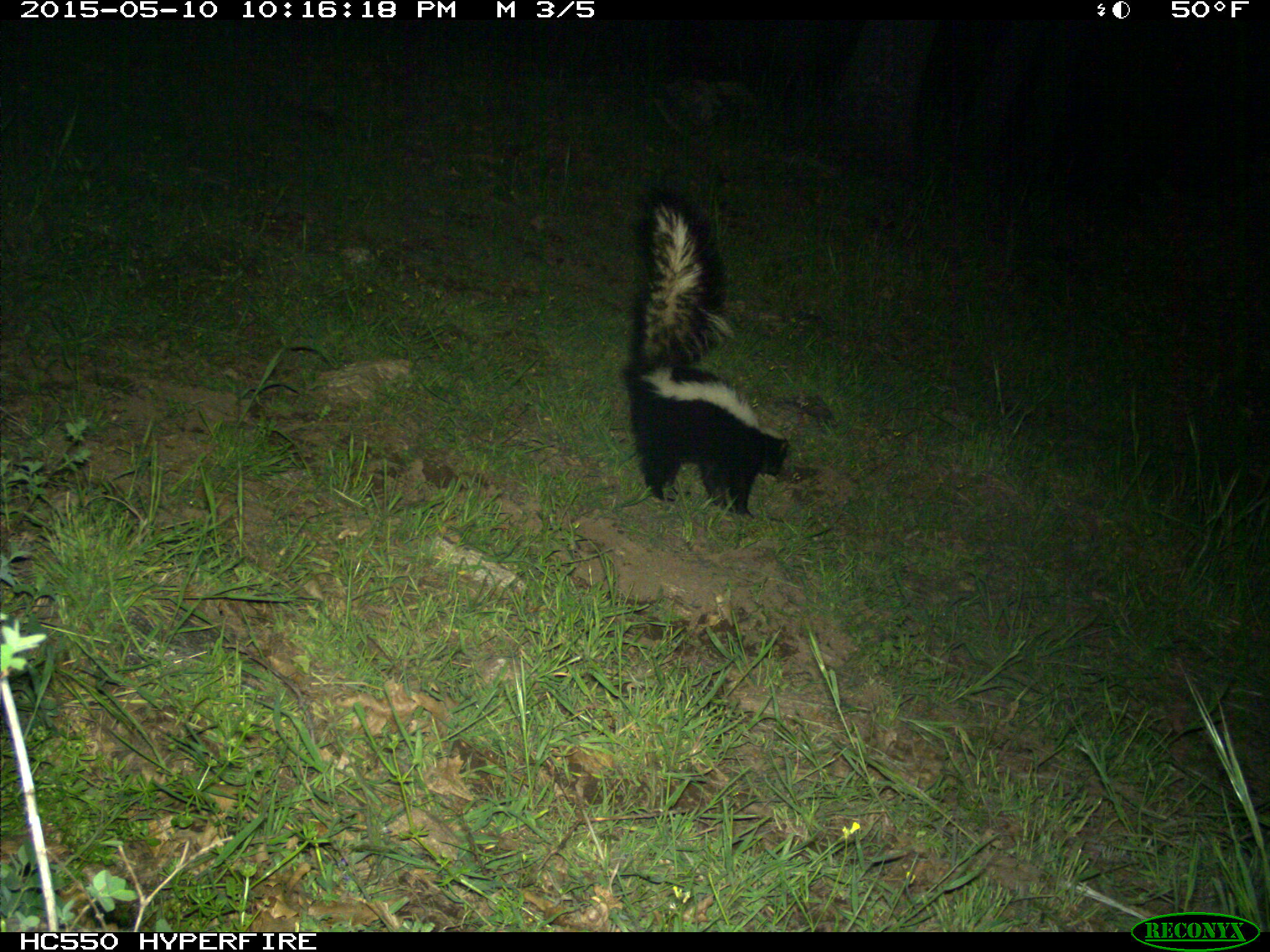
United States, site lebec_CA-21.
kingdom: Animalia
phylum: Chordata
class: Mammalia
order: Carnivora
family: Mephitidae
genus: Mephitis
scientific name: Mephitis mephitis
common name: striped skunk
Mephitis mephitis (striped skunk).